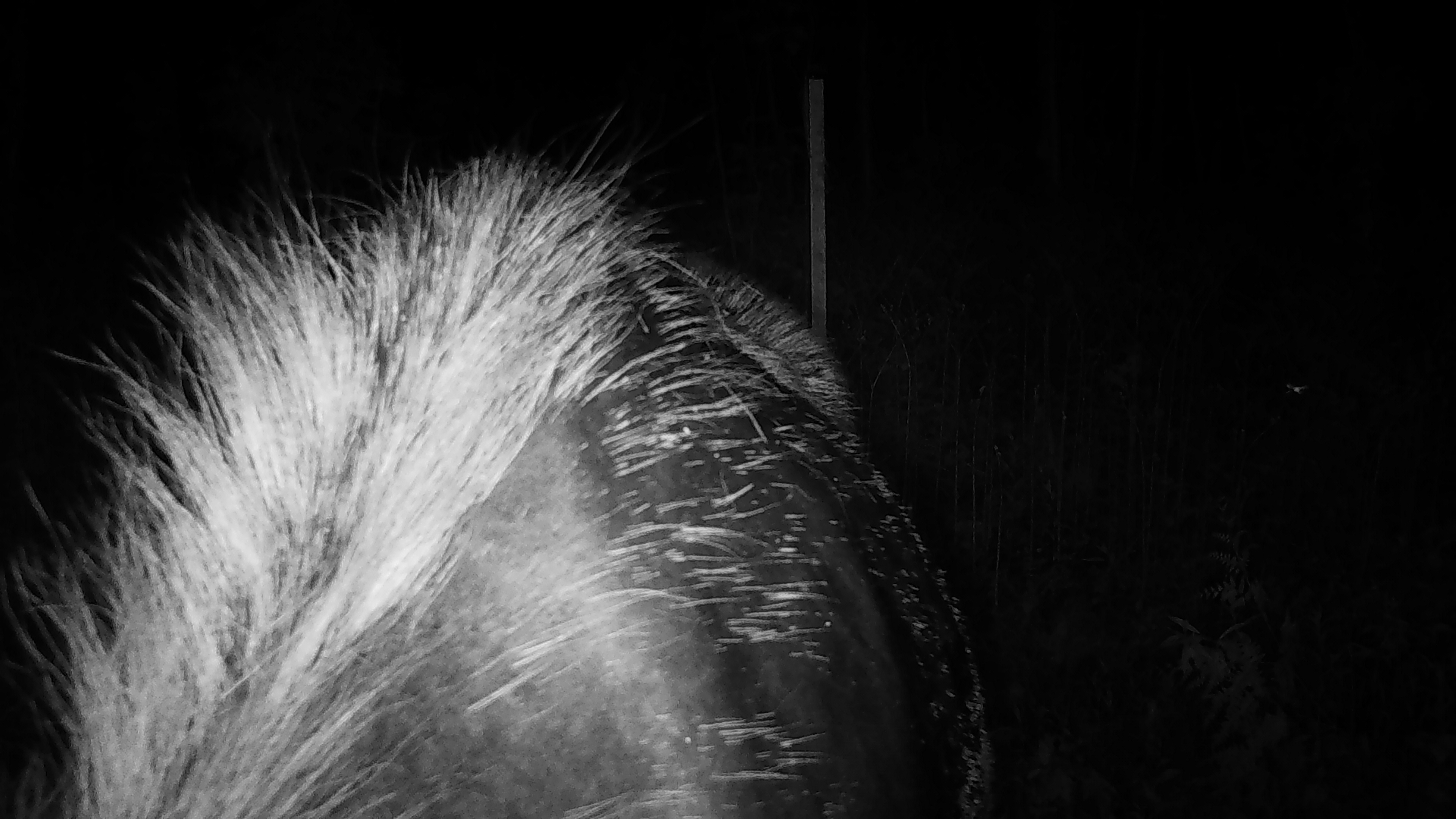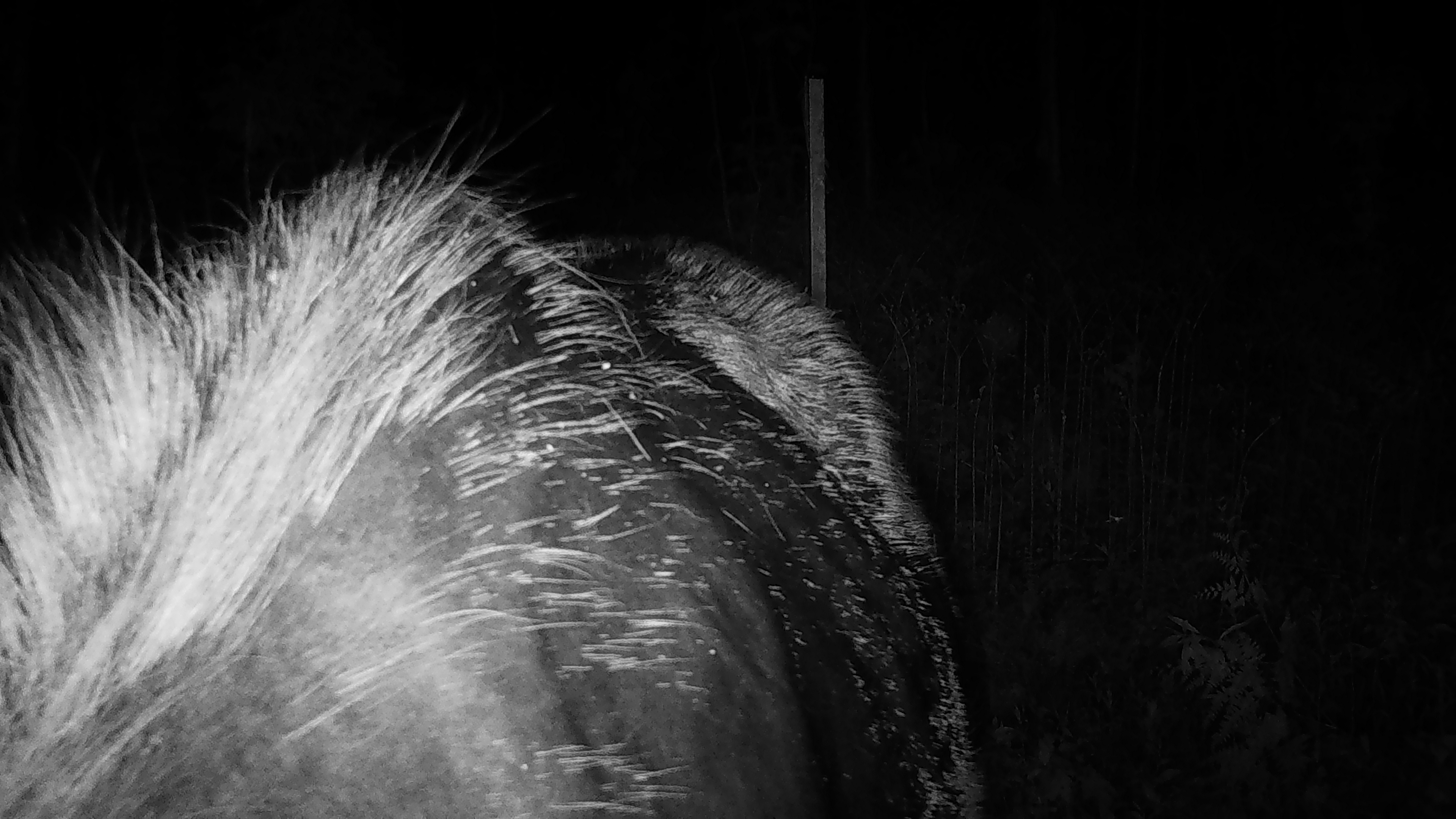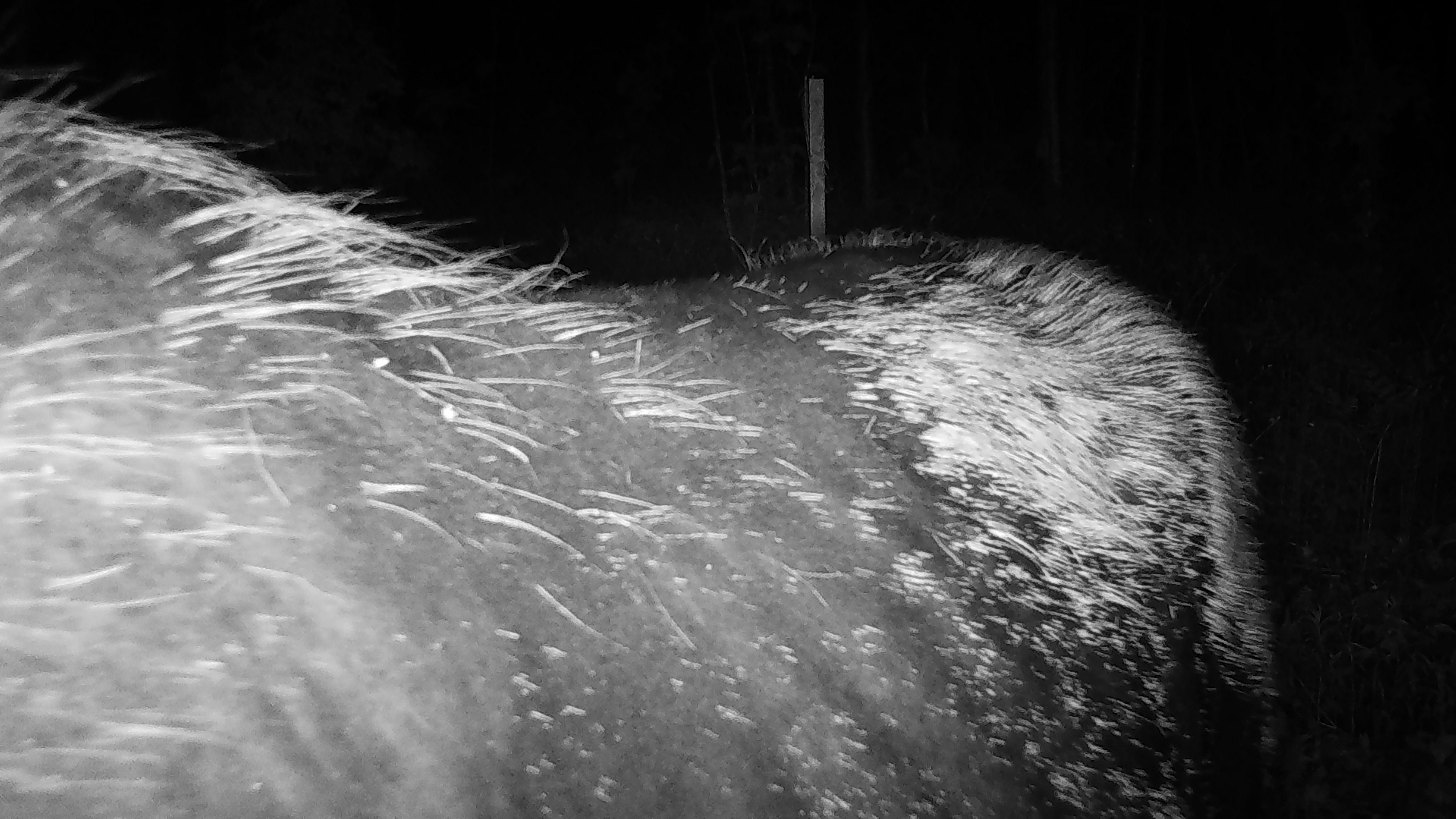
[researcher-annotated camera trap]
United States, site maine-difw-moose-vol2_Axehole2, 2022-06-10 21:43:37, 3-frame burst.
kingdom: Animalia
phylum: Chordata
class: Mammalia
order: Artiodactyla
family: Cervidae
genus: Alces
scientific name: Alces alces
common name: moose